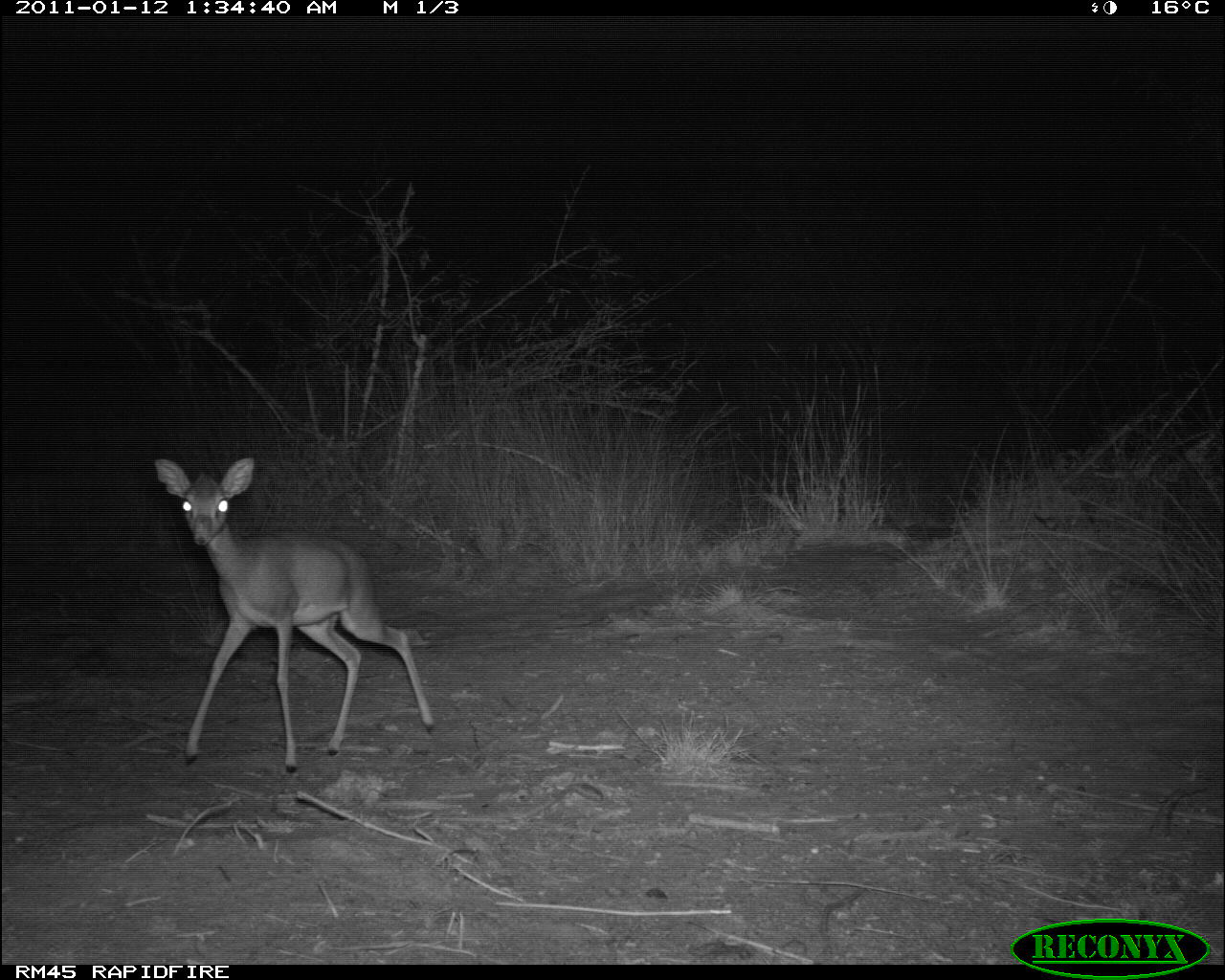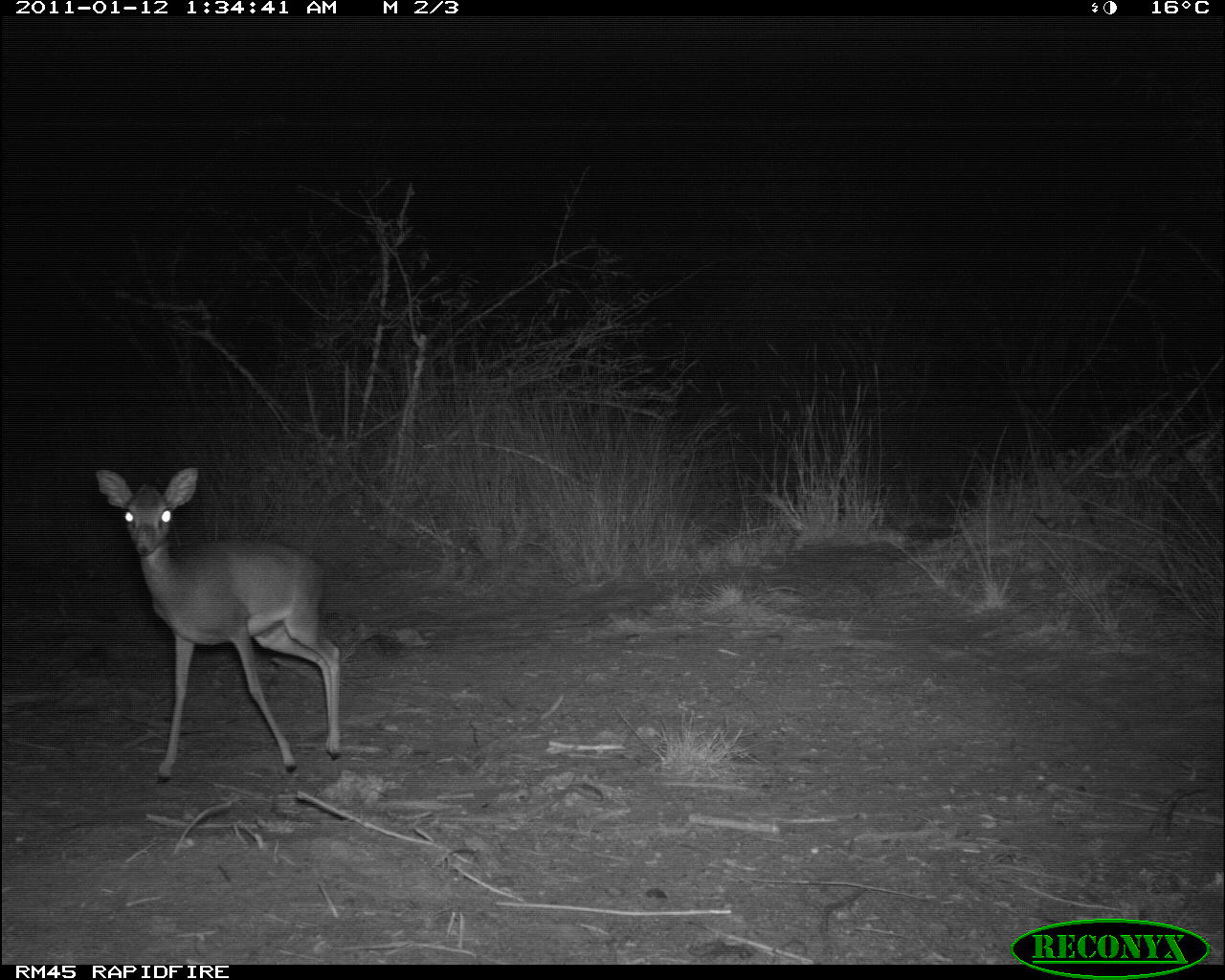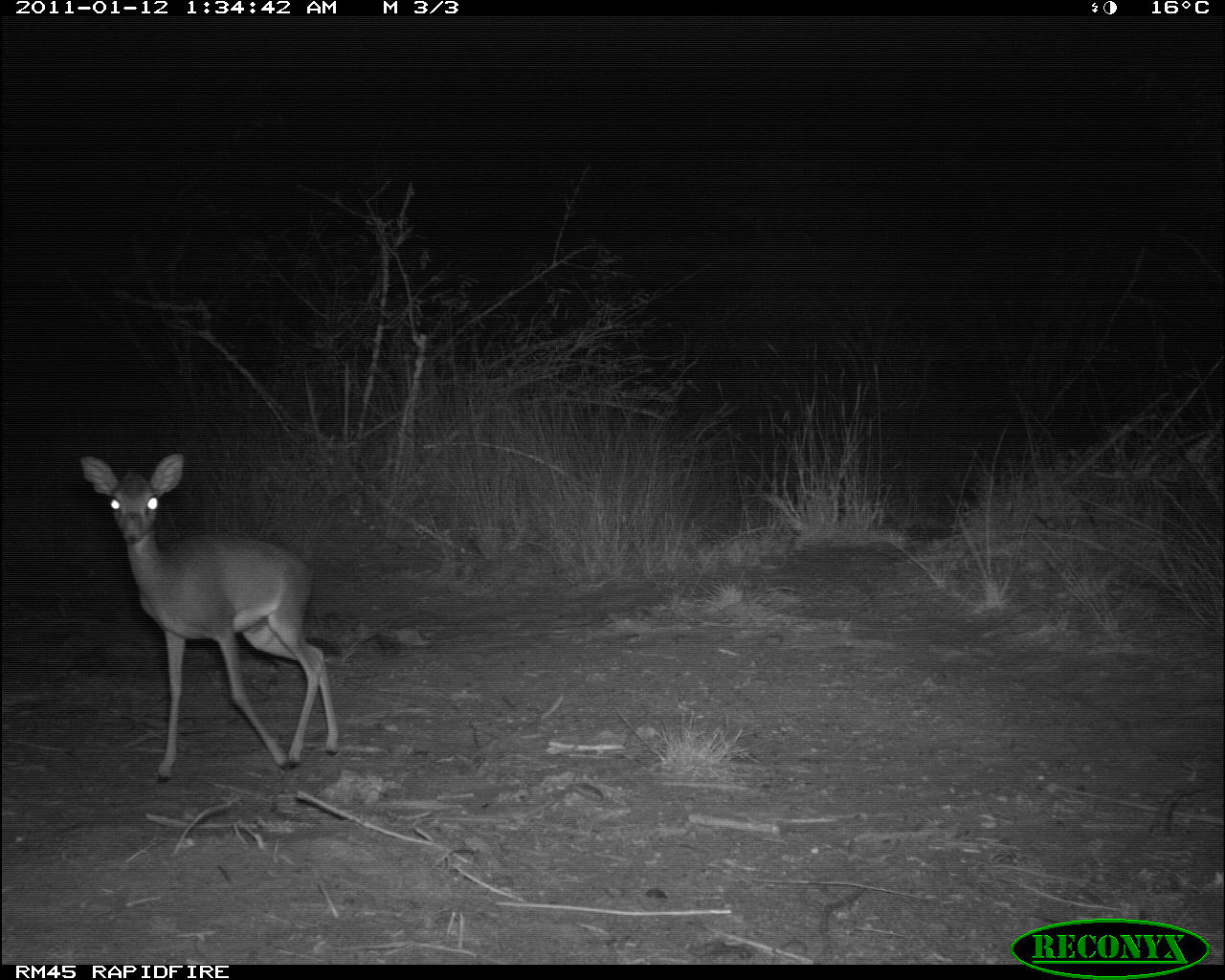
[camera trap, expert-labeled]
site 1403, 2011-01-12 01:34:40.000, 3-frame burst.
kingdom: Animalia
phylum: Chordata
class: Mammalia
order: Artiodactyla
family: Bovidae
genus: Madoqua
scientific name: Madoqua guentheri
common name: günther's dik-dik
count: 1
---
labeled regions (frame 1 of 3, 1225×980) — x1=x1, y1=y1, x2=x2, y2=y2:
madoqua guentheri: x1=153, y1=457, x2=437, y2=773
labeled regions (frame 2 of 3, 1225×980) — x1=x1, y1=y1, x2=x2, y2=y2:
madoqua guentheri: x1=95, y1=466, x2=344, y2=786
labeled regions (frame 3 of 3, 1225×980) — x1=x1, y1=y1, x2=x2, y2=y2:
madoqua guentheri: x1=80, y1=453, x2=341, y2=784